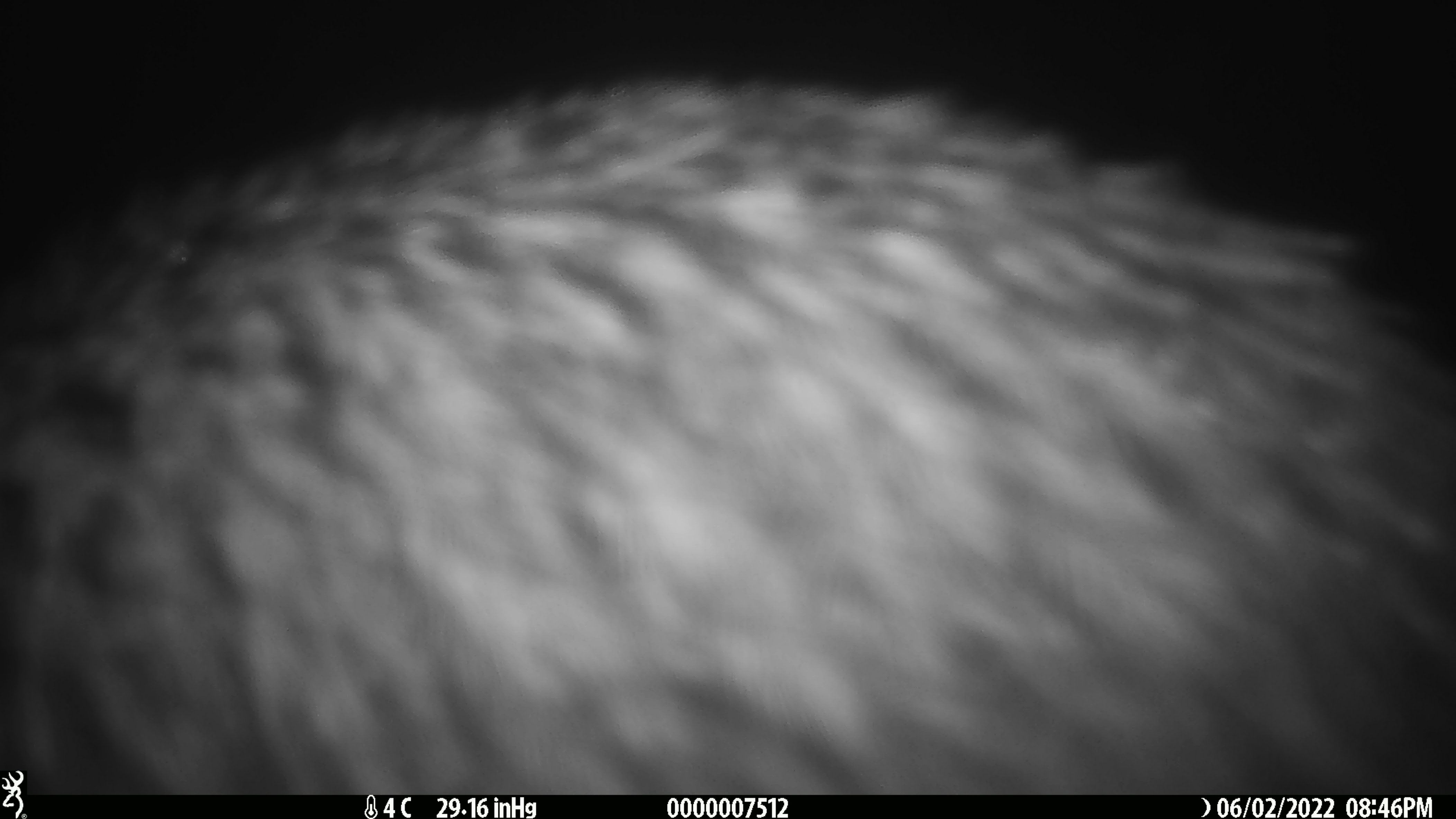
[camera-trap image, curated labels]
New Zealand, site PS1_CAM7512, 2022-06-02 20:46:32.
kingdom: Animalia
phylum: Chordata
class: Aves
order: Apterygiformes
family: Apterygidae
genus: Apteryx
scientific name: Apteryx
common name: kiwi